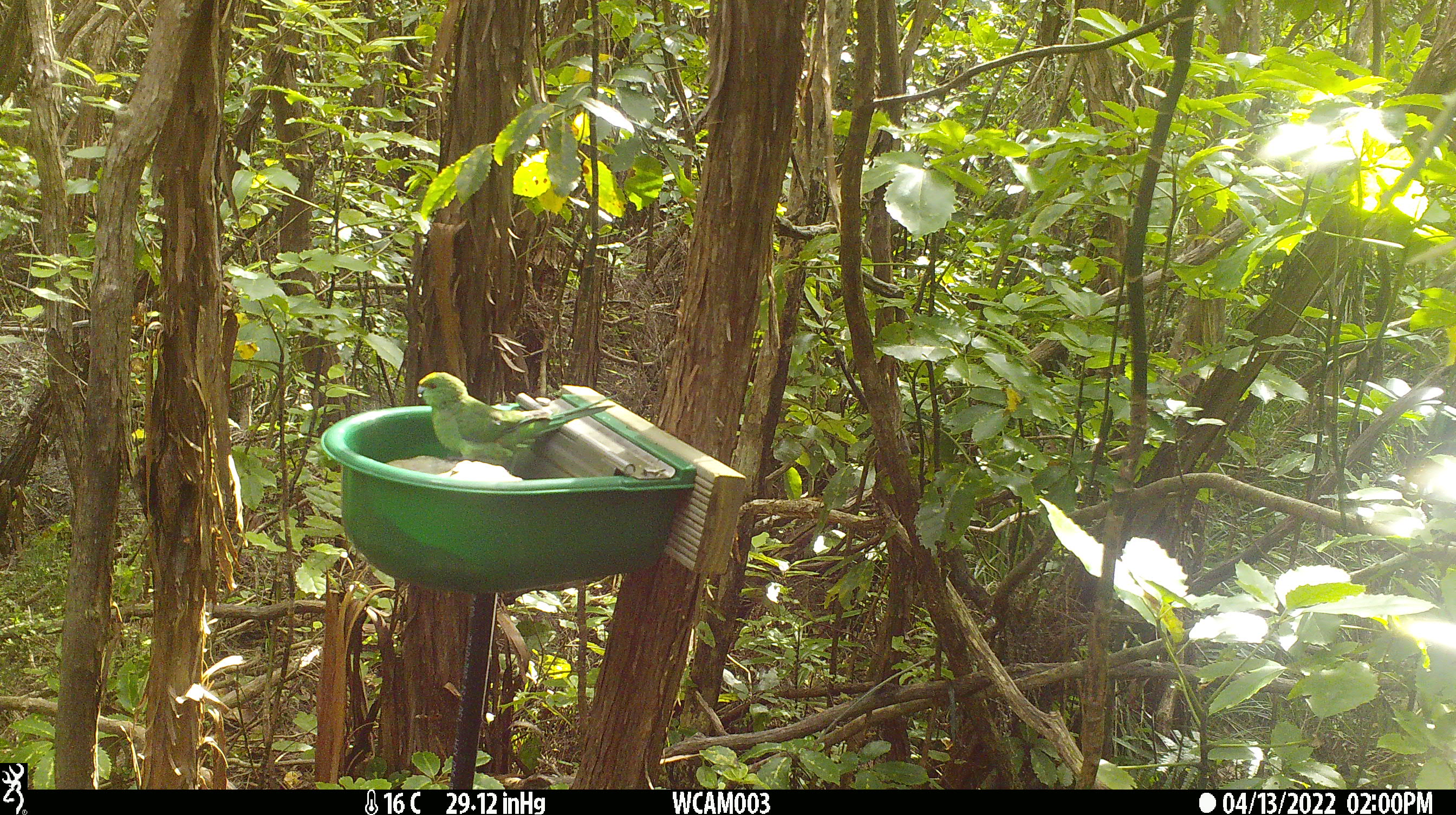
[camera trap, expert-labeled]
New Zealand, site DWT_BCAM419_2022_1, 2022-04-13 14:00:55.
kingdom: Animalia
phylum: Chordata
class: Aves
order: Psittaciformes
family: Psittaculidae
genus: Cyanoramphus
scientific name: Cyanoramphus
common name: parakeet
Parakeet (Cyanoramphus).